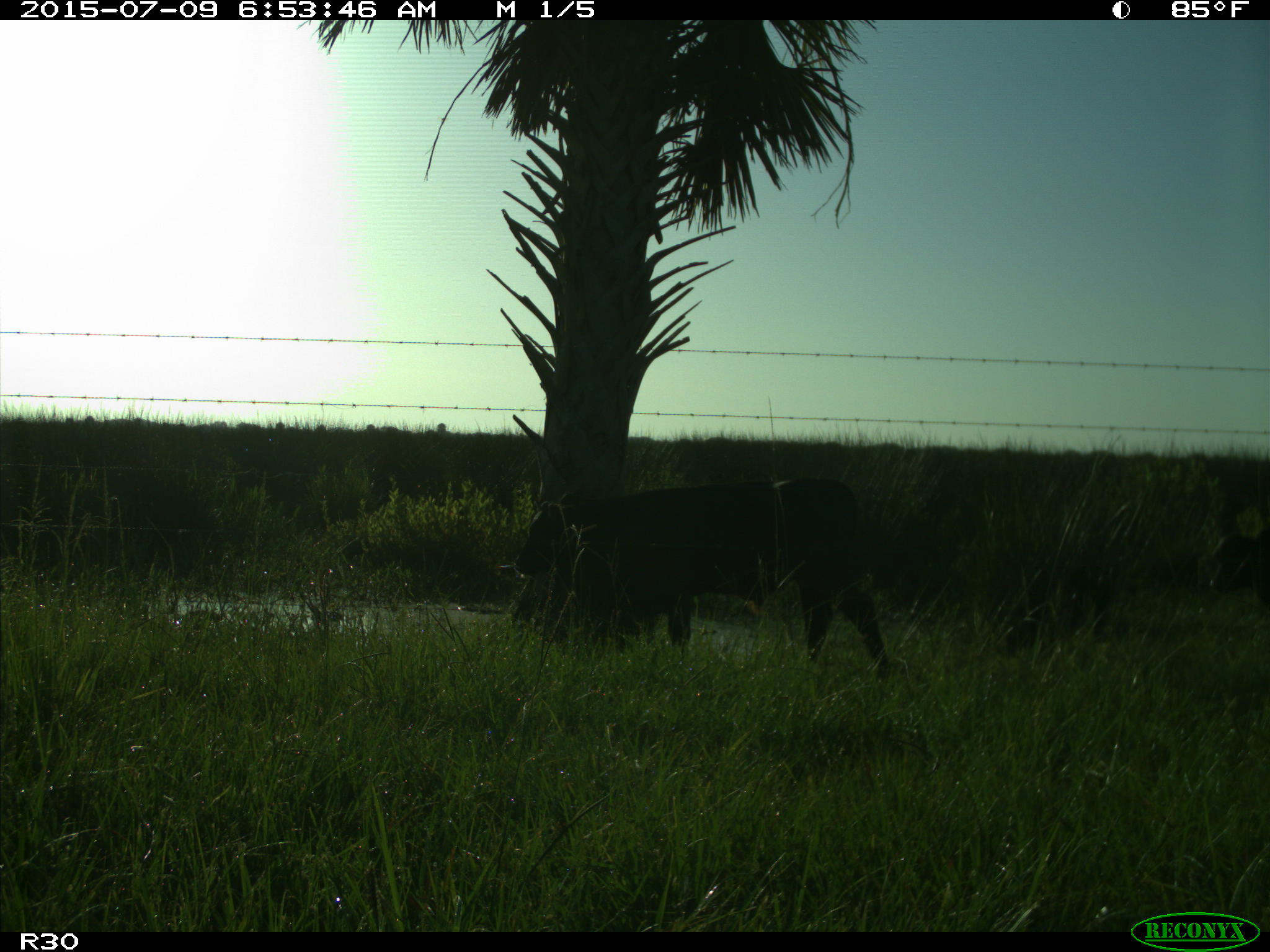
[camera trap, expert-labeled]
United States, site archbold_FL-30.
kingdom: Animalia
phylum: Chordata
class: Mammalia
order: Artiodactyla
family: Bovidae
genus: Bos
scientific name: Bos taurus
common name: domestic cow